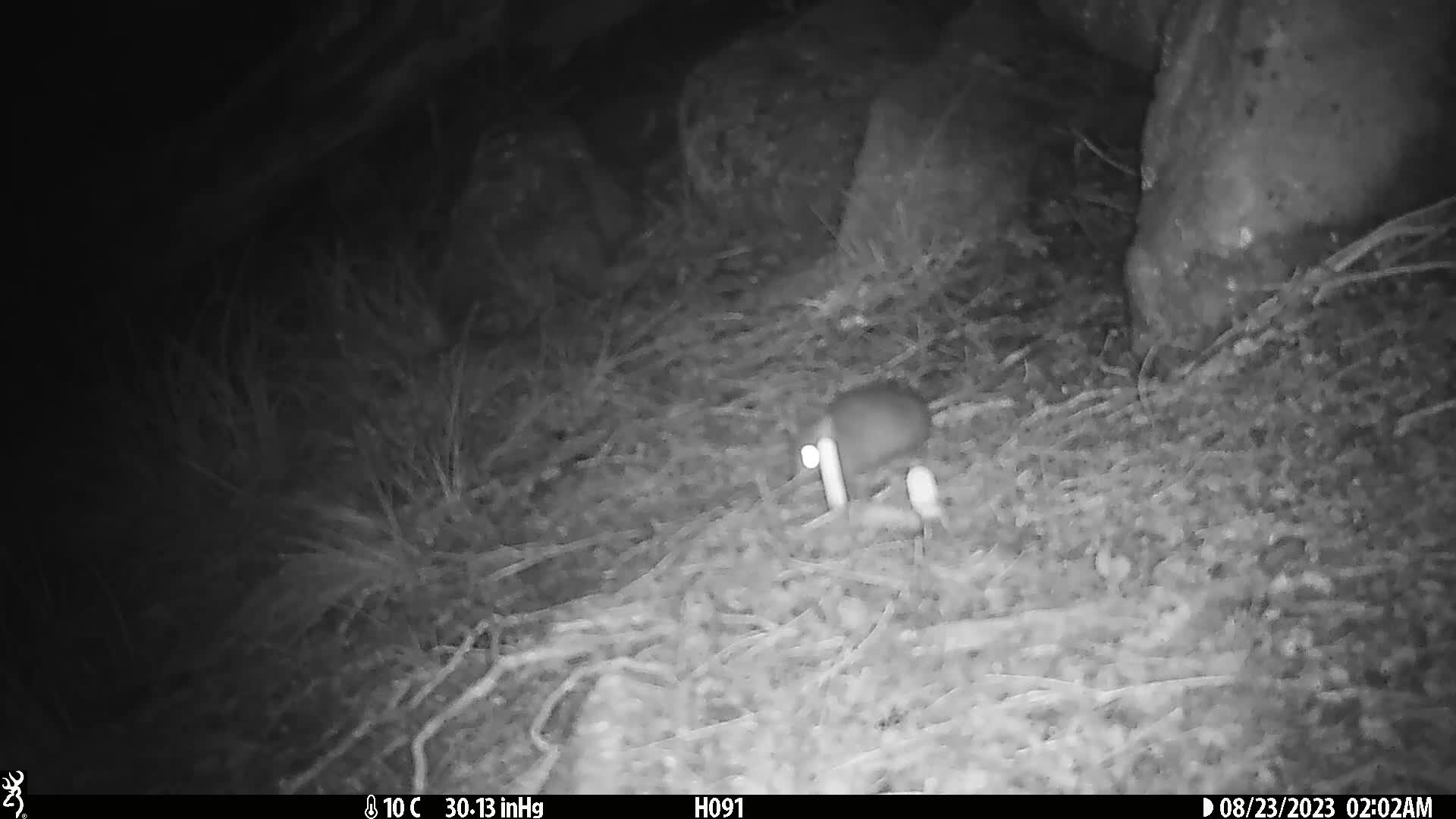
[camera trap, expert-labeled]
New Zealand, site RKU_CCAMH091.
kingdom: Animalia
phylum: Chordata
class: Mammalia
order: Rodentia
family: Muridae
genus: Rattus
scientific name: Rattus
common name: rat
Rat (Rattus).